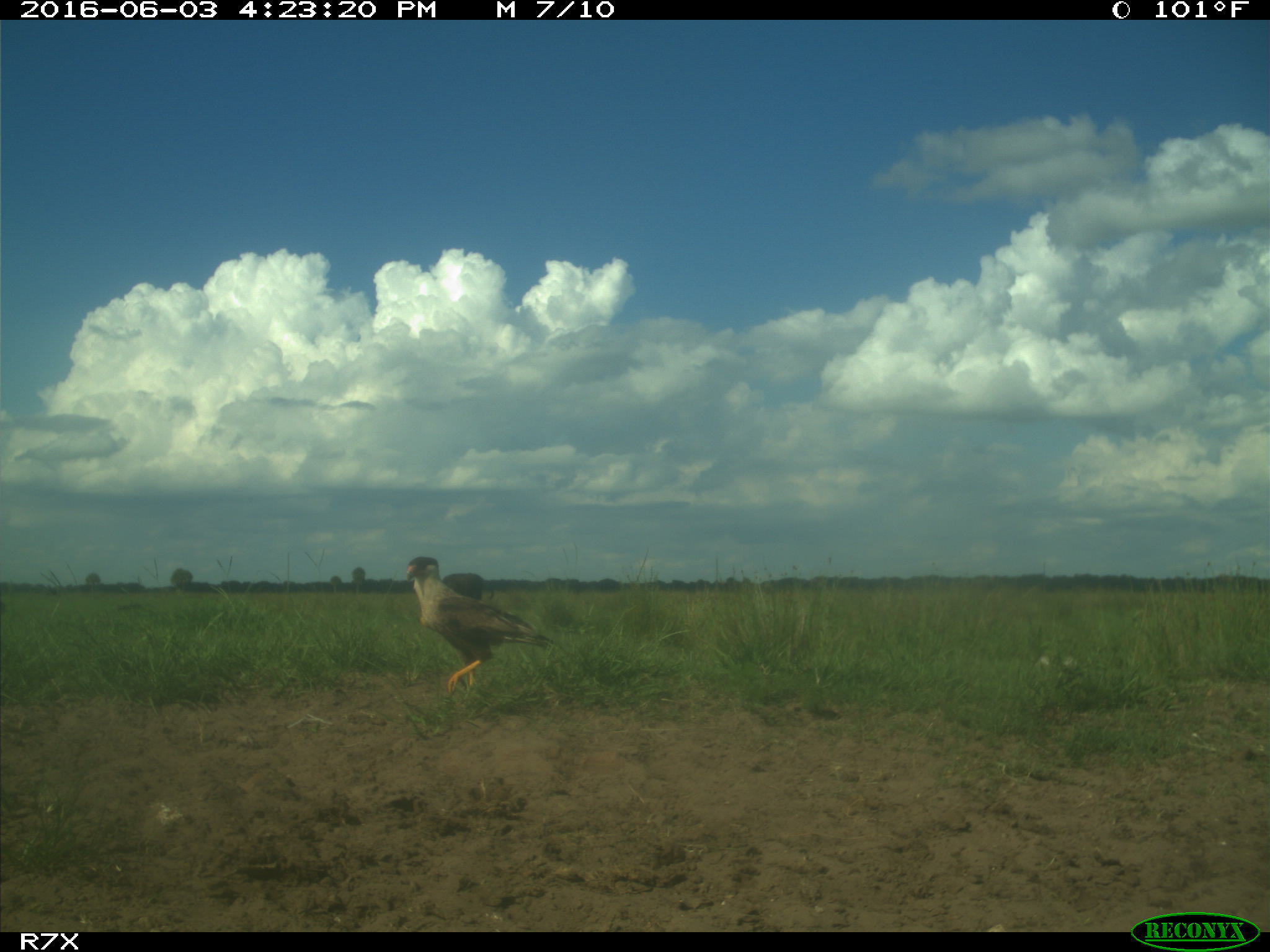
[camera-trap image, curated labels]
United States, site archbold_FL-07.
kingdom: Animalia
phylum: Chordata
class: Mammalia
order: Artiodactyla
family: Bovidae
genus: Bos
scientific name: Bos taurus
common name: domestic cow